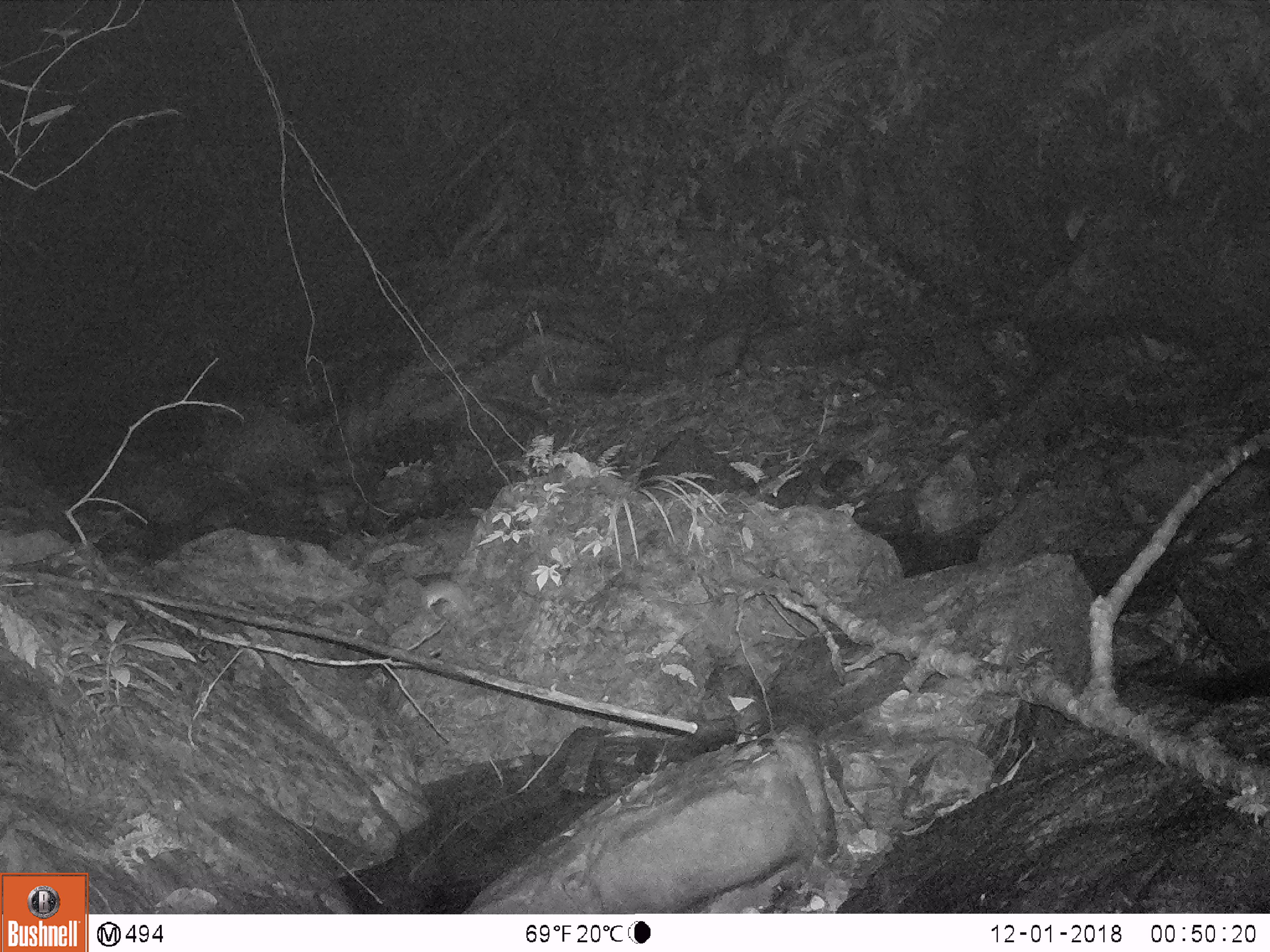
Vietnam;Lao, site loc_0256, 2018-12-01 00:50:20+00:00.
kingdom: Animalia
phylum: Chordata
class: Mammalia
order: Rodentia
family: Muridae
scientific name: Muridae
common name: old-world mice and rats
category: unidentified murid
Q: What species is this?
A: Unidentified murid (old-world mice and rats) (Muridae).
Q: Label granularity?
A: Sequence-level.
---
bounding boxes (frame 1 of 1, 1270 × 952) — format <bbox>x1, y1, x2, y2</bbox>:
unidentified murid: <bbox>424, 578, 473, 611</bbox>